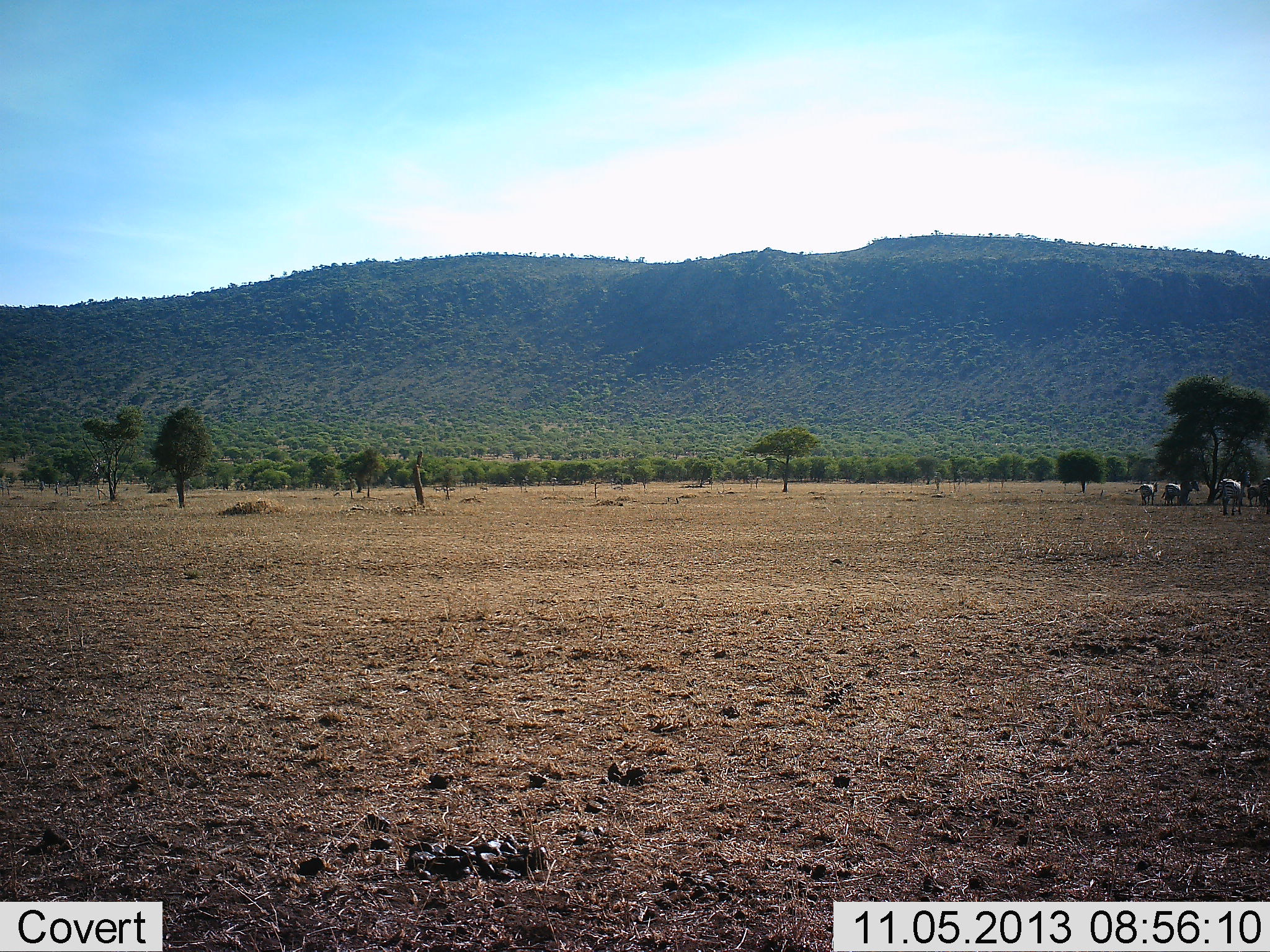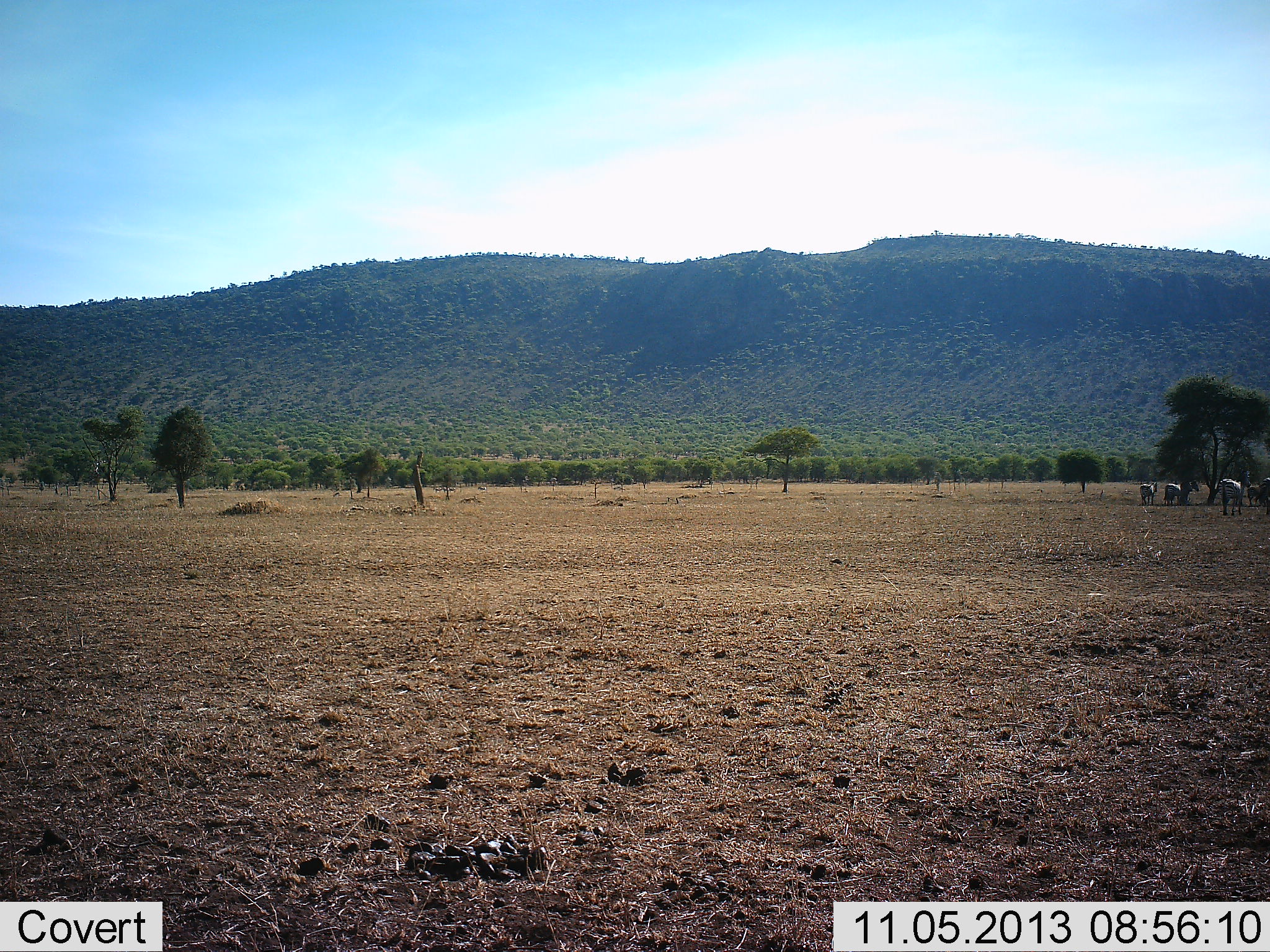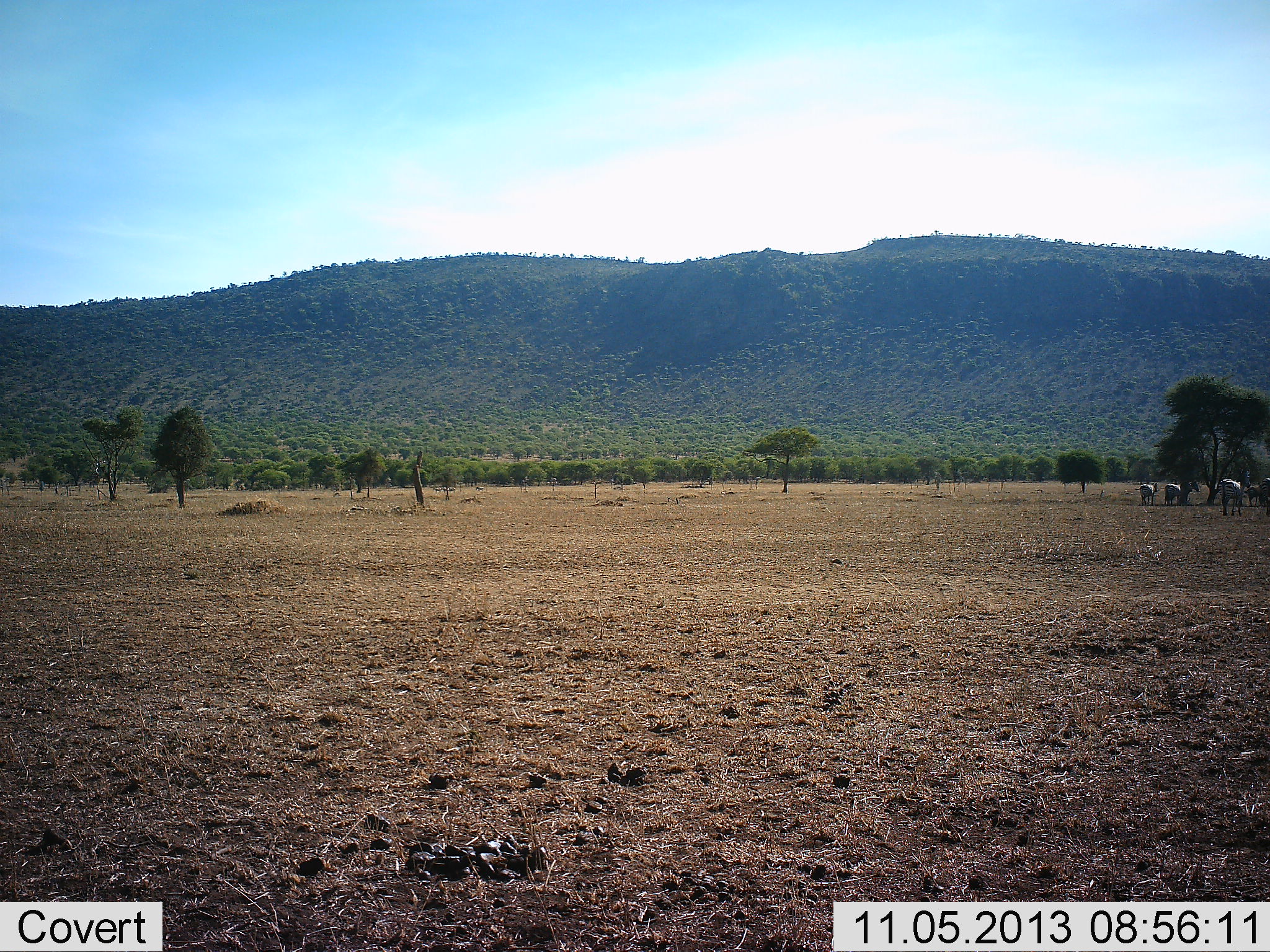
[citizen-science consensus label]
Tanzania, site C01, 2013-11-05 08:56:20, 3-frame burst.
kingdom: Animalia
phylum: Chordata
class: Mammalia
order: Perissodactyla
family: Equidae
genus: Equus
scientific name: Equus quagga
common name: plains zebra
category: zebra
Zebra (plains zebra) (Equus quagga), count 4. Behavior (volunteer vote fractions): standing 64%, resting 7%, moving 0%, interacting 0%. Young present (vote fraction): 0%. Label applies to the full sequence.